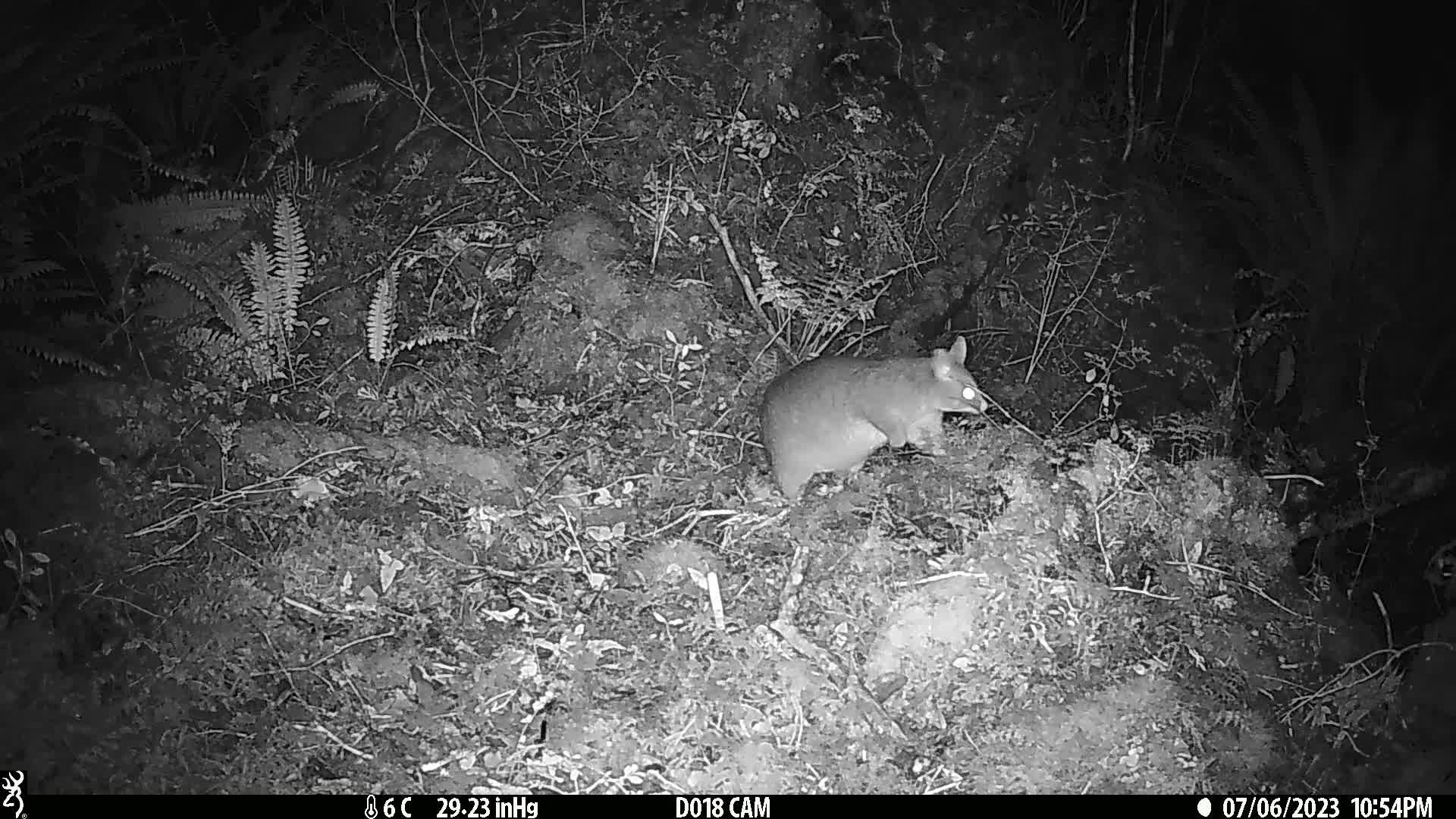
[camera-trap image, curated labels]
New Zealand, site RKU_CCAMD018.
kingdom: Animalia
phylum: Chordata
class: Mammalia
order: Diprotodontia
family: Phalangeridae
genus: Trichosurus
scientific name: Trichosurus vulpecula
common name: common brushtail possum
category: possum